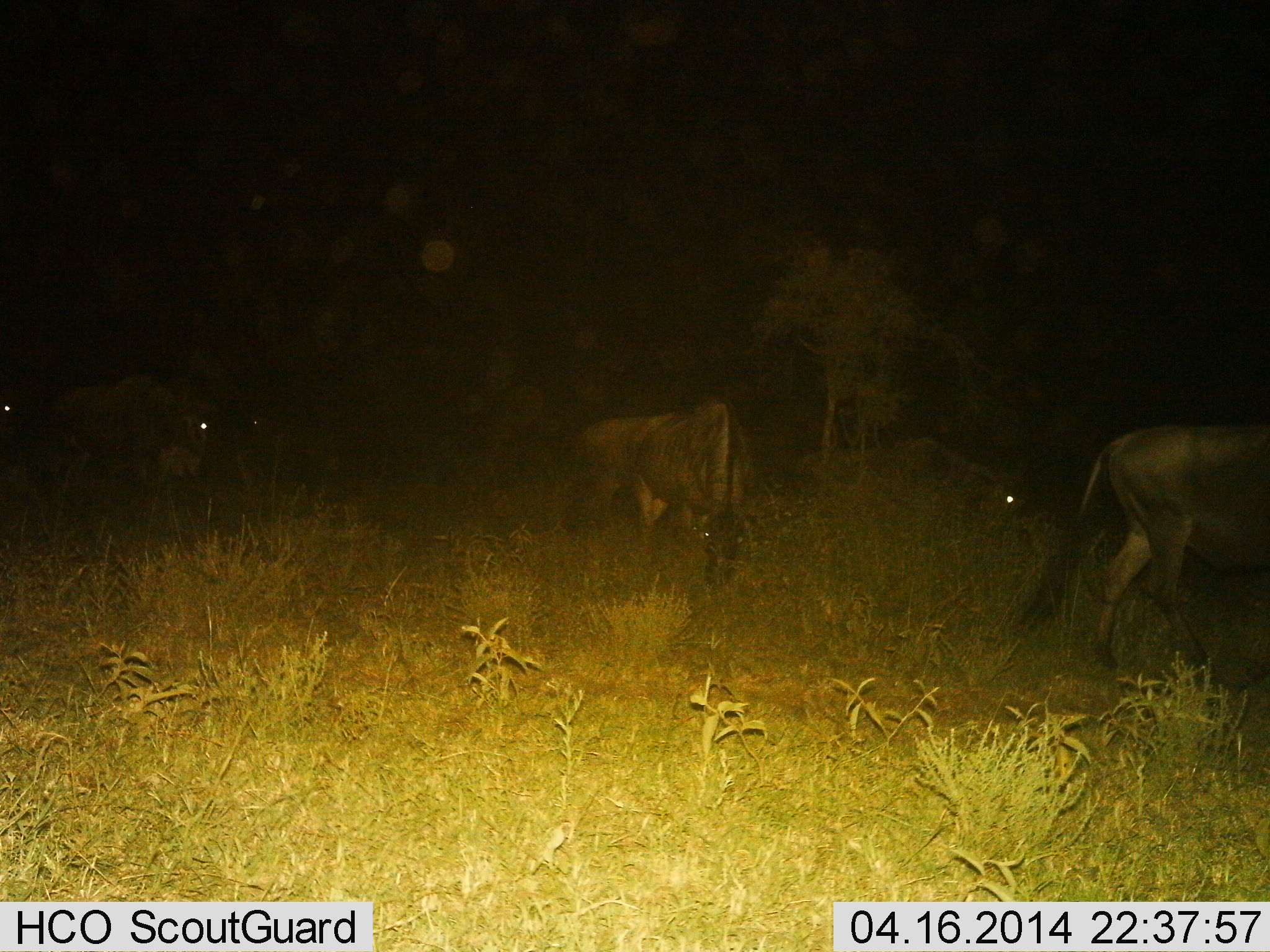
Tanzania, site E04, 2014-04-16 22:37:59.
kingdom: Animalia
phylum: Chordata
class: Mammalia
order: Artiodactyla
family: Bovidae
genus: Connochaetes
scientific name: Connochaetes taurinus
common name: blue wildebeest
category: wildebeest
Wildebeest (blue wildebeest) (Connochaetes taurinus), count 4. Behavior (volunteer vote fractions): standing 40%, resting 10%, moving 40%, interacting 0%. Young present (vote fraction): 0%. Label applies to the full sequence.